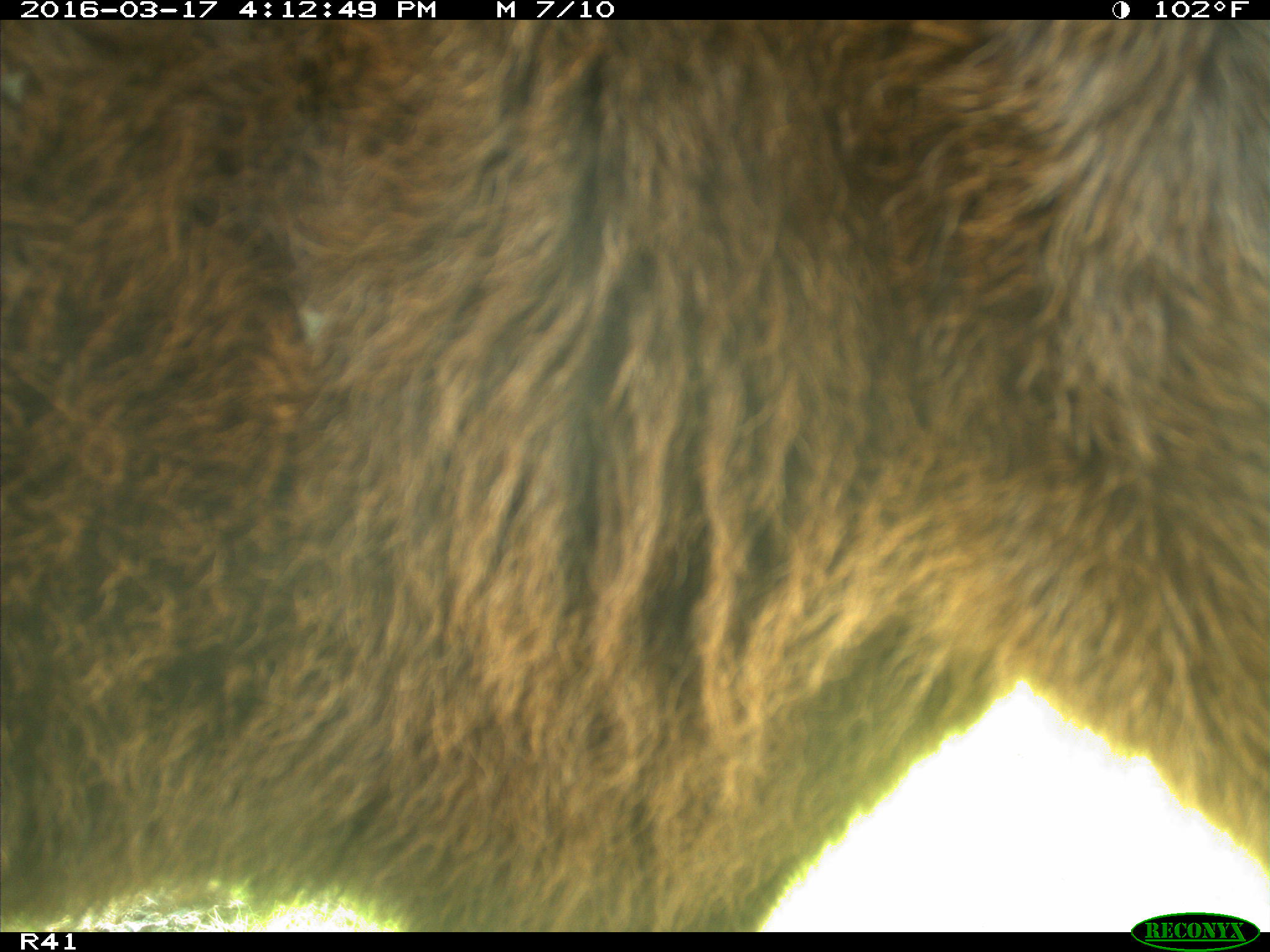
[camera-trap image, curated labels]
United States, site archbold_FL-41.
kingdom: Animalia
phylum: Chordata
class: Mammalia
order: Artiodactyla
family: Bovidae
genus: Bos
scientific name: Bos taurus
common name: domestic cow